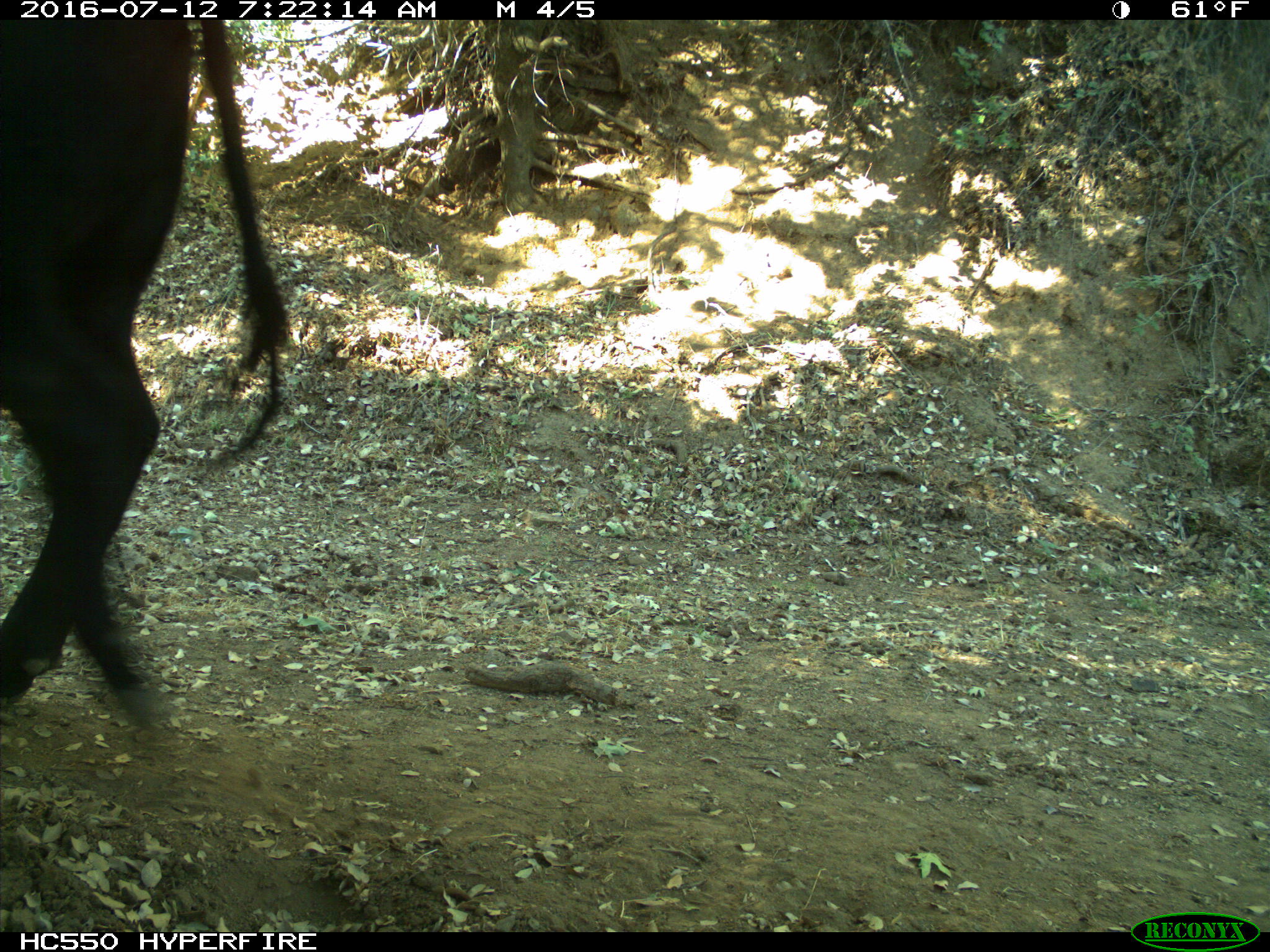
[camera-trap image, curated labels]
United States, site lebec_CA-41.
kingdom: Animalia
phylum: Chordata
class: Mammalia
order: Artiodactyla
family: Bovidae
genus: Bos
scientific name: Bos taurus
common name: domestic cow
Bos taurus (domestic cow).